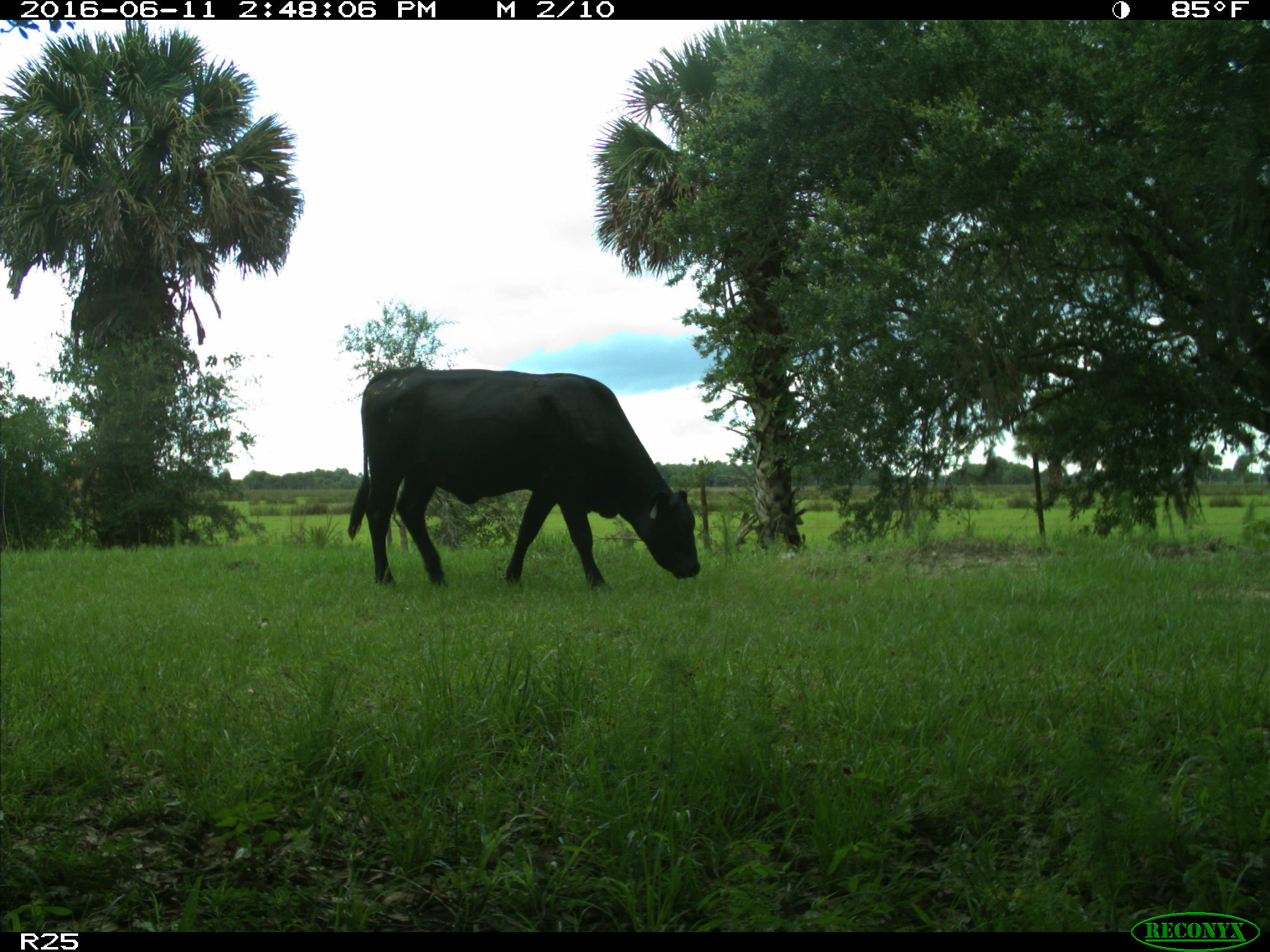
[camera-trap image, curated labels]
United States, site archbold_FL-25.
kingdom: Animalia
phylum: Chordata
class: Mammalia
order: Artiodactyla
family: Bovidae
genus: Bos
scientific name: Bos taurus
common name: domestic cow